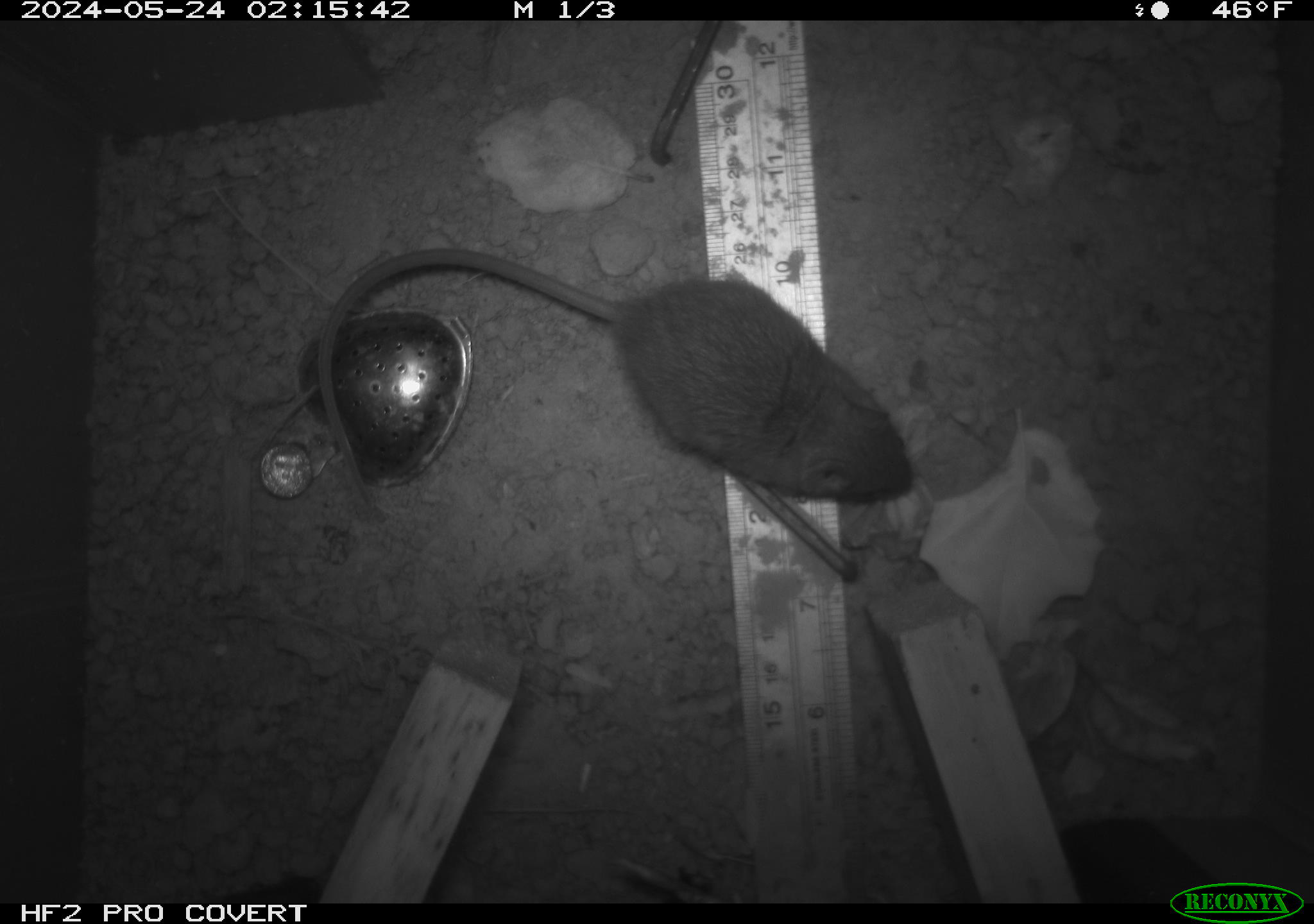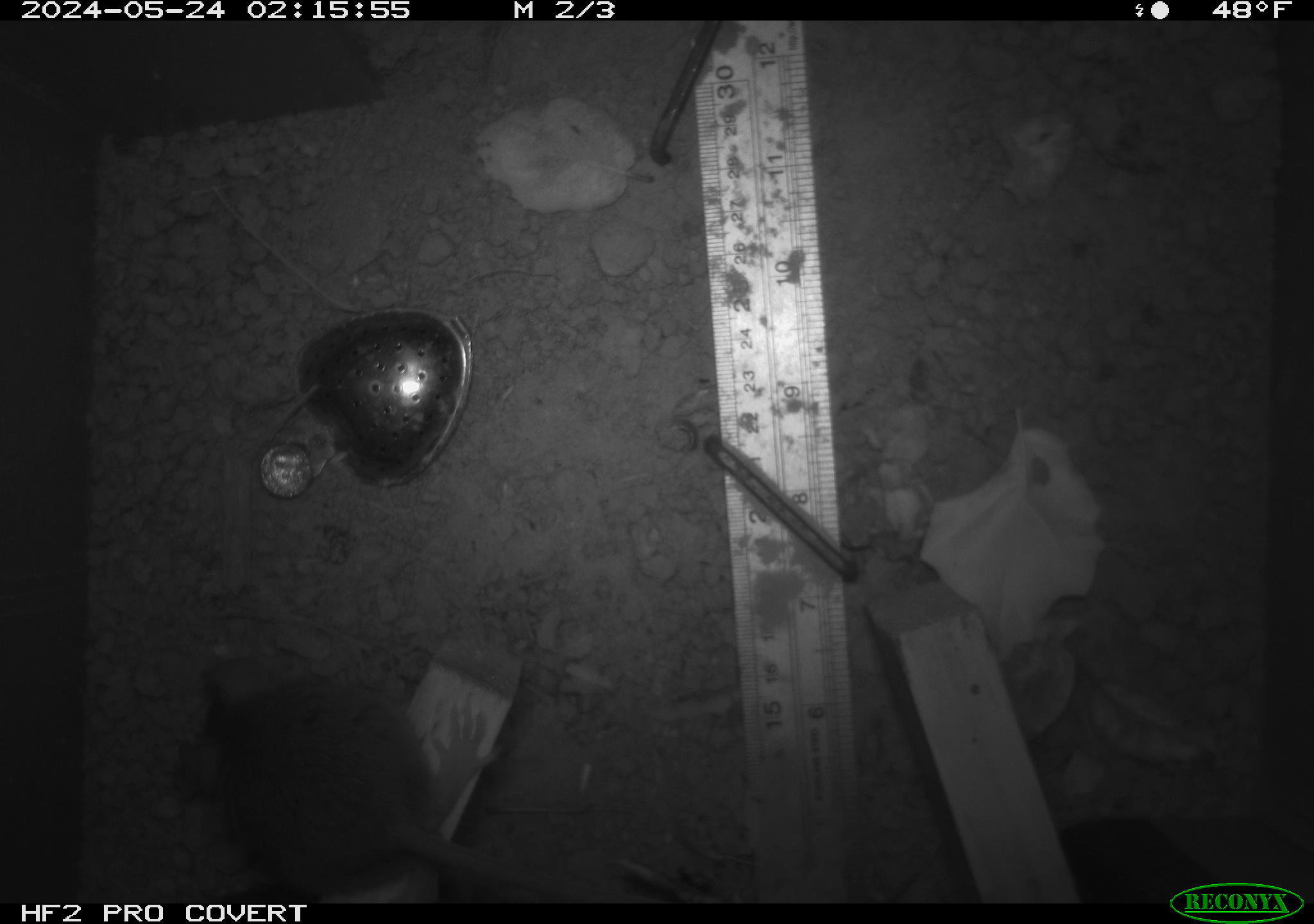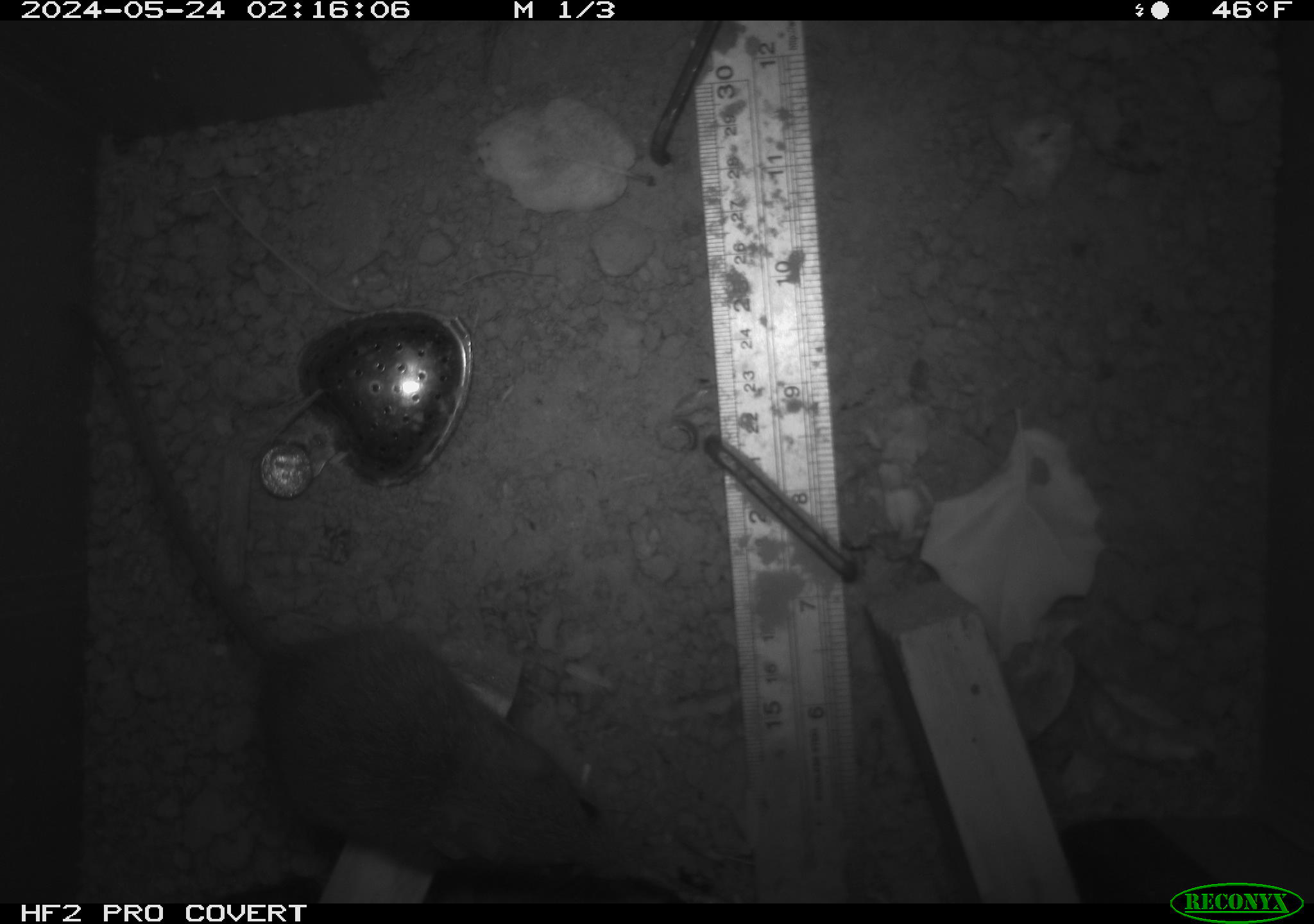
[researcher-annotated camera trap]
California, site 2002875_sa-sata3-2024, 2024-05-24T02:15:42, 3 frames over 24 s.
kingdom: Animalia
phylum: Chordata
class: Mammalia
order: Rodentia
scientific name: Rodentia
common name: rodent